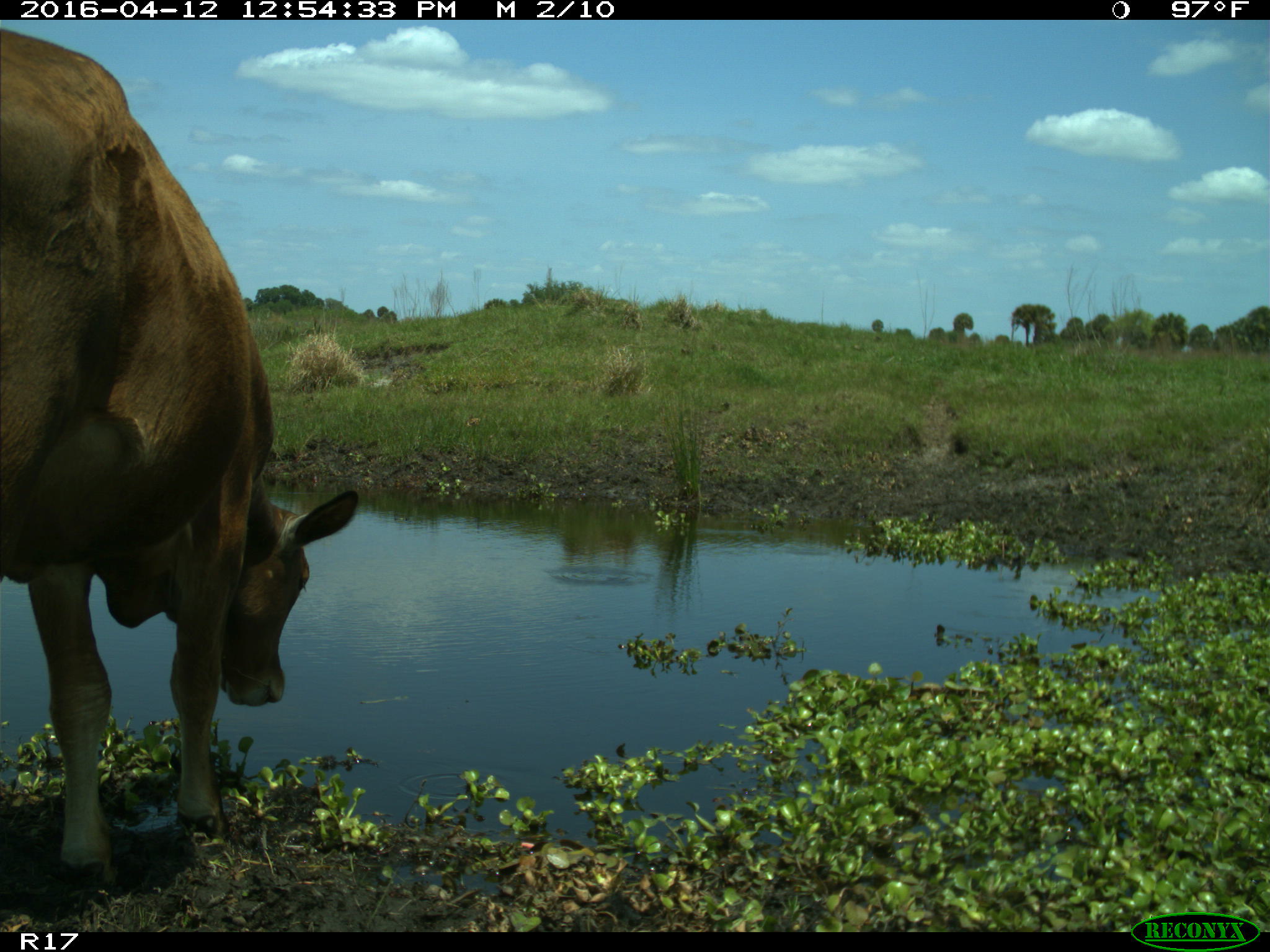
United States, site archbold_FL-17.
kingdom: Animalia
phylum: Chordata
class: Mammalia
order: Artiodactyla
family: Bovidae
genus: Bos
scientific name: Bos taurus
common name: domestic cow